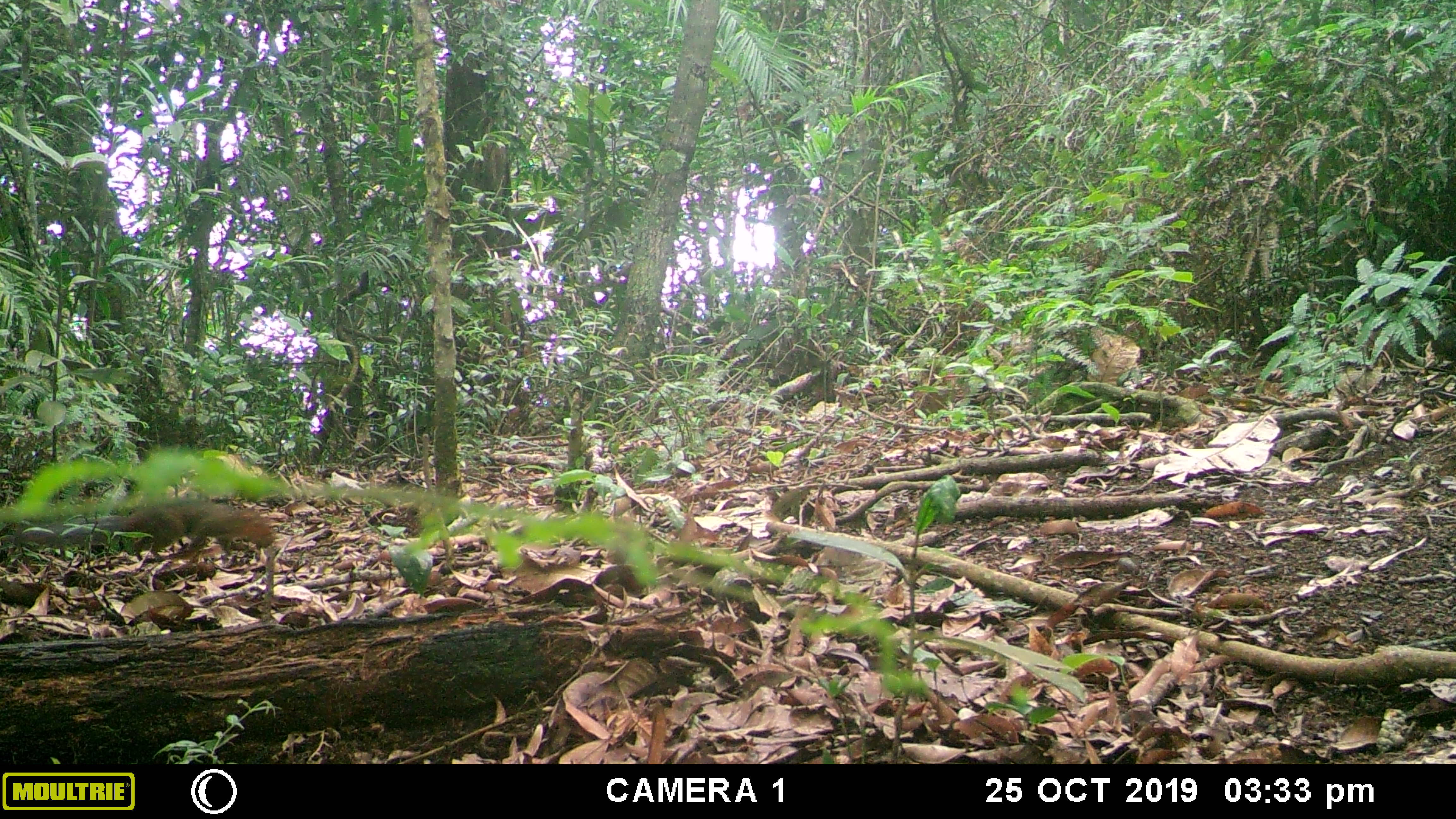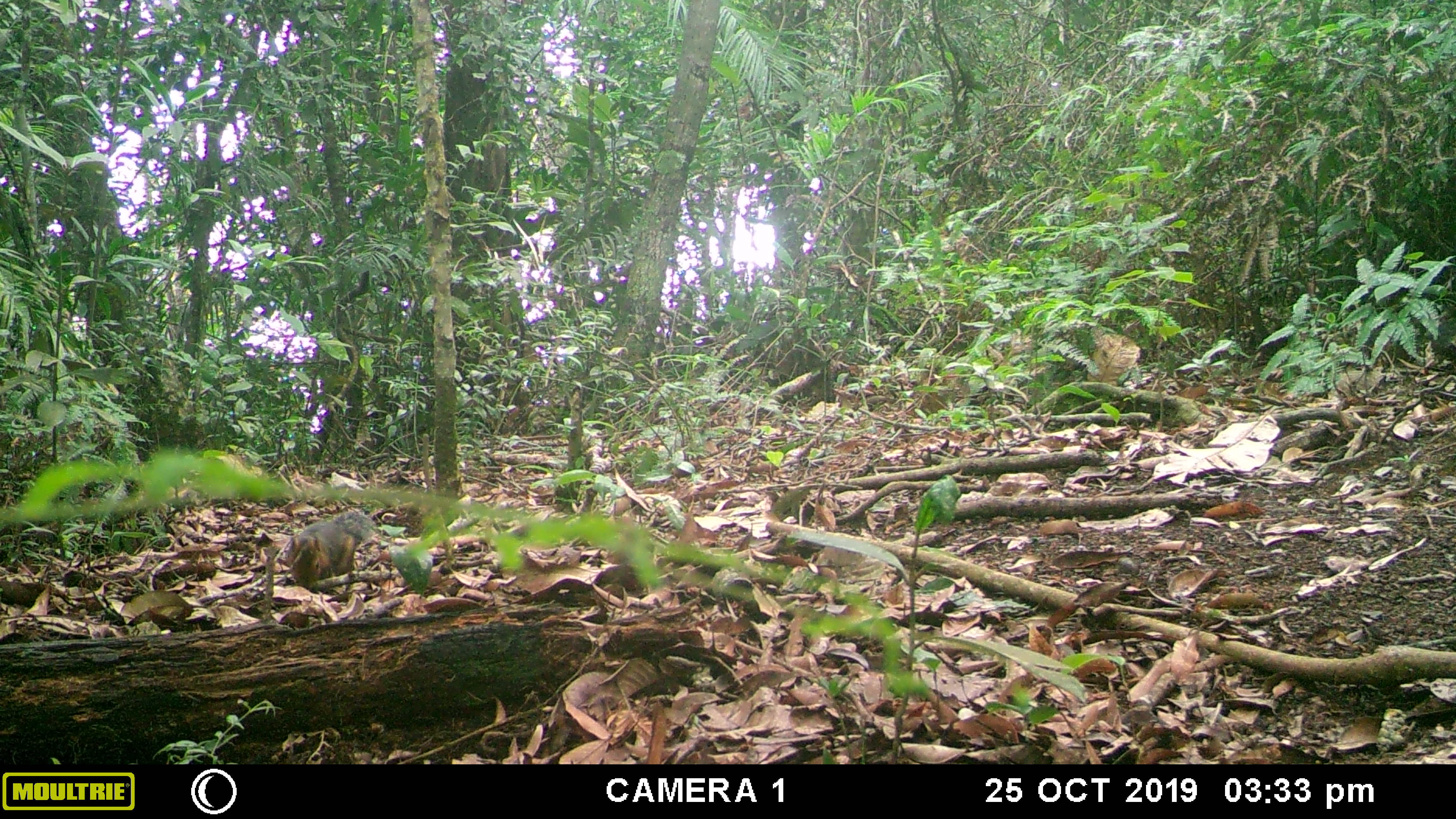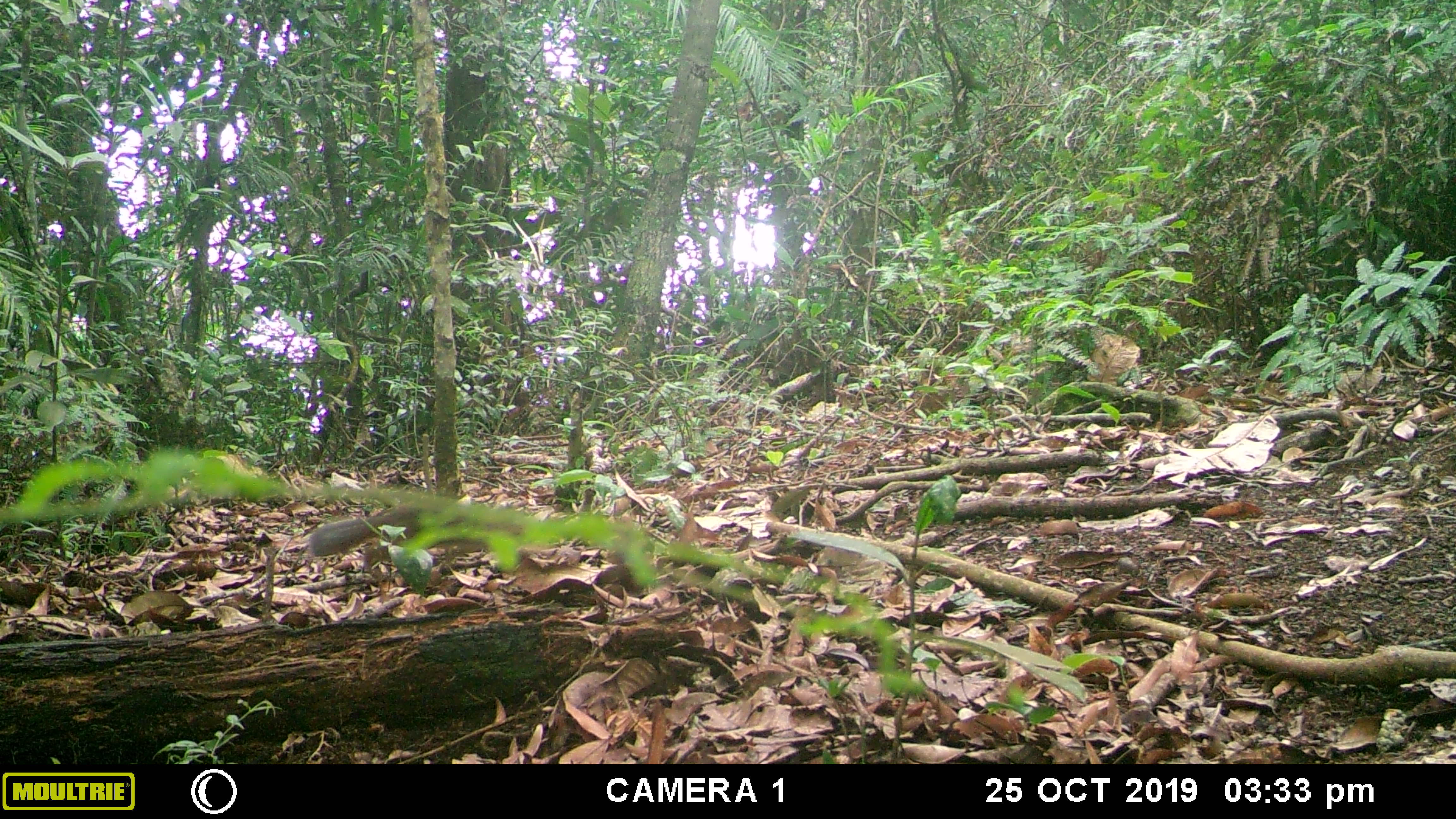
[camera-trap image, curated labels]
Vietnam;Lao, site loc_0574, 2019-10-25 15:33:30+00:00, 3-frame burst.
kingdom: Animalia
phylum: Chordata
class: Mammalia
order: Rodentia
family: Sciuridae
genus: Dremomys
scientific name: Dremomys rufigenis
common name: red-cheeked squirrel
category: red cheeked squirrel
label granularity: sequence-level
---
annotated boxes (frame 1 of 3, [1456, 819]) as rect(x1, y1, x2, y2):
red cheeked squirrel: rect(10, 499, 274, 562)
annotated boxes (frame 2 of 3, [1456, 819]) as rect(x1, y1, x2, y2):
red cheeked squirrel: rect(286, 512, 375, 587)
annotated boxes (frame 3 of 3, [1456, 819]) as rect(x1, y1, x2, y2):
red cheeked squirrel: rect(308, 505, 522, 577)